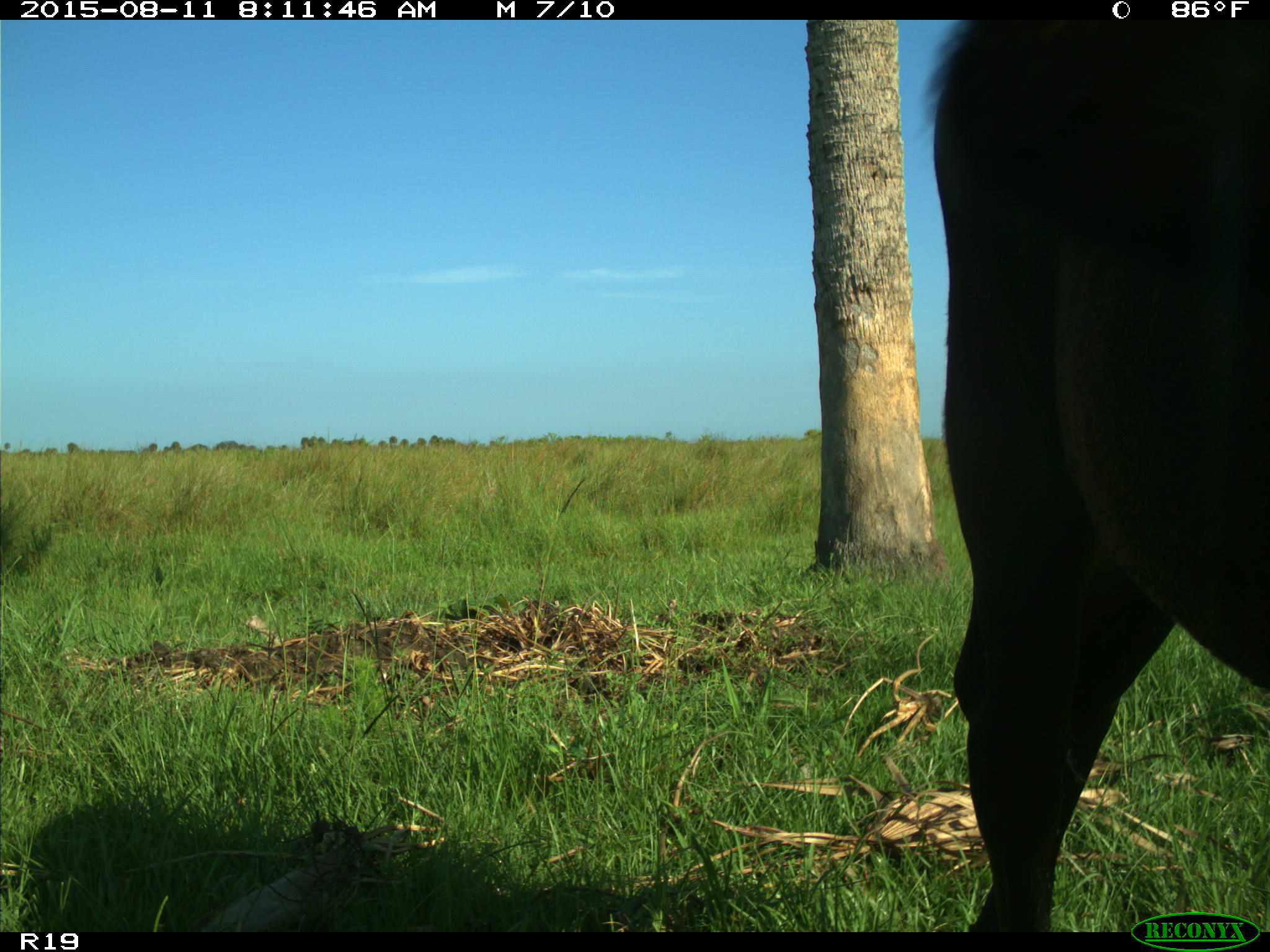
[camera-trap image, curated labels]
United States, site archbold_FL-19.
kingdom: Animalia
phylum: Chordata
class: Mammalia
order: Artiodactyla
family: Bovidae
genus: Bos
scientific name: Bos taurus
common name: domestic cow